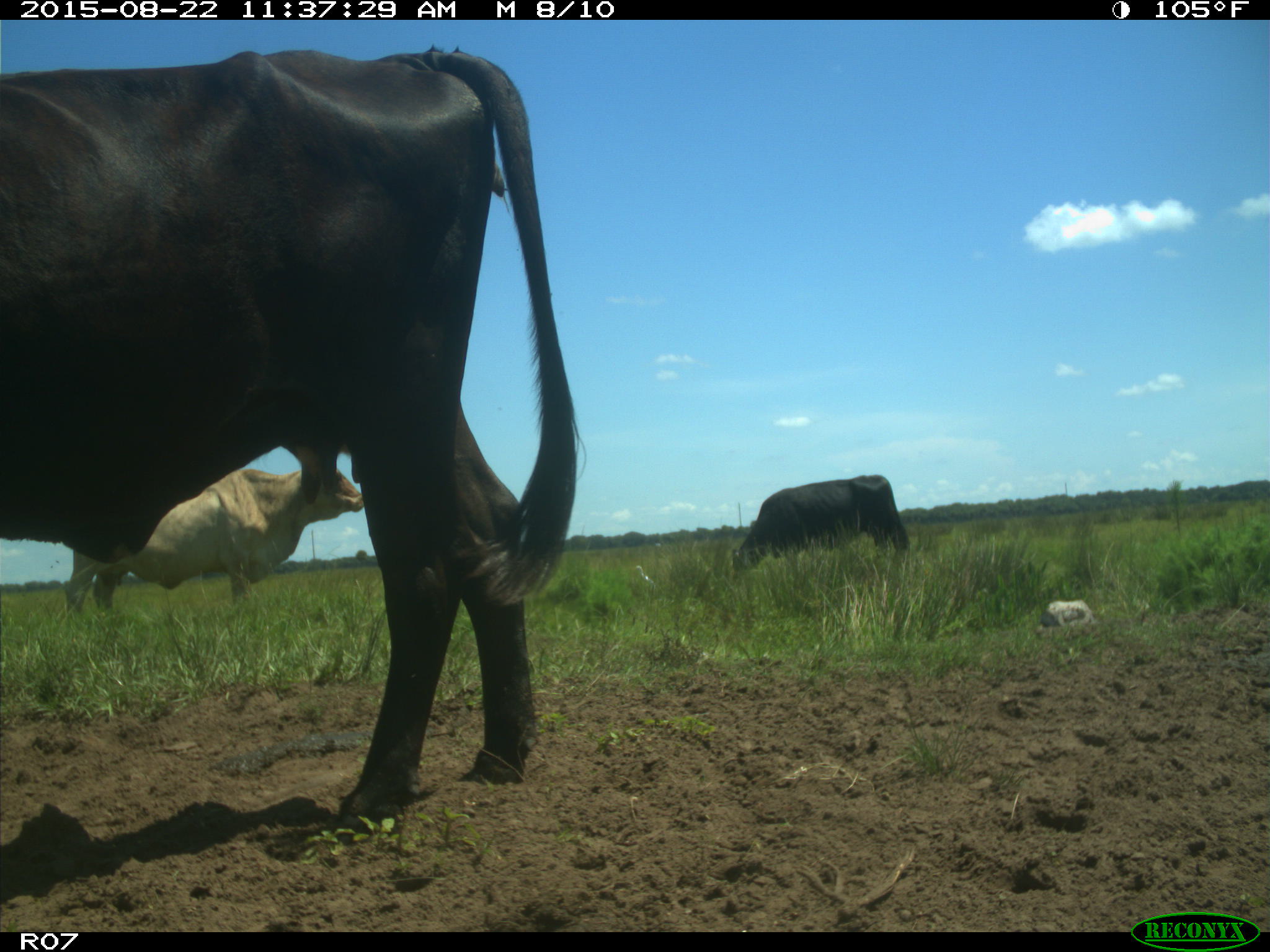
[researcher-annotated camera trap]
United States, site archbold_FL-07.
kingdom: Animalia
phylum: Chordata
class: Mammalia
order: Artiodactyla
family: Bovidae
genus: Bos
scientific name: Bos taurus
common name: domestic cow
Bos taurus (domestic cow).